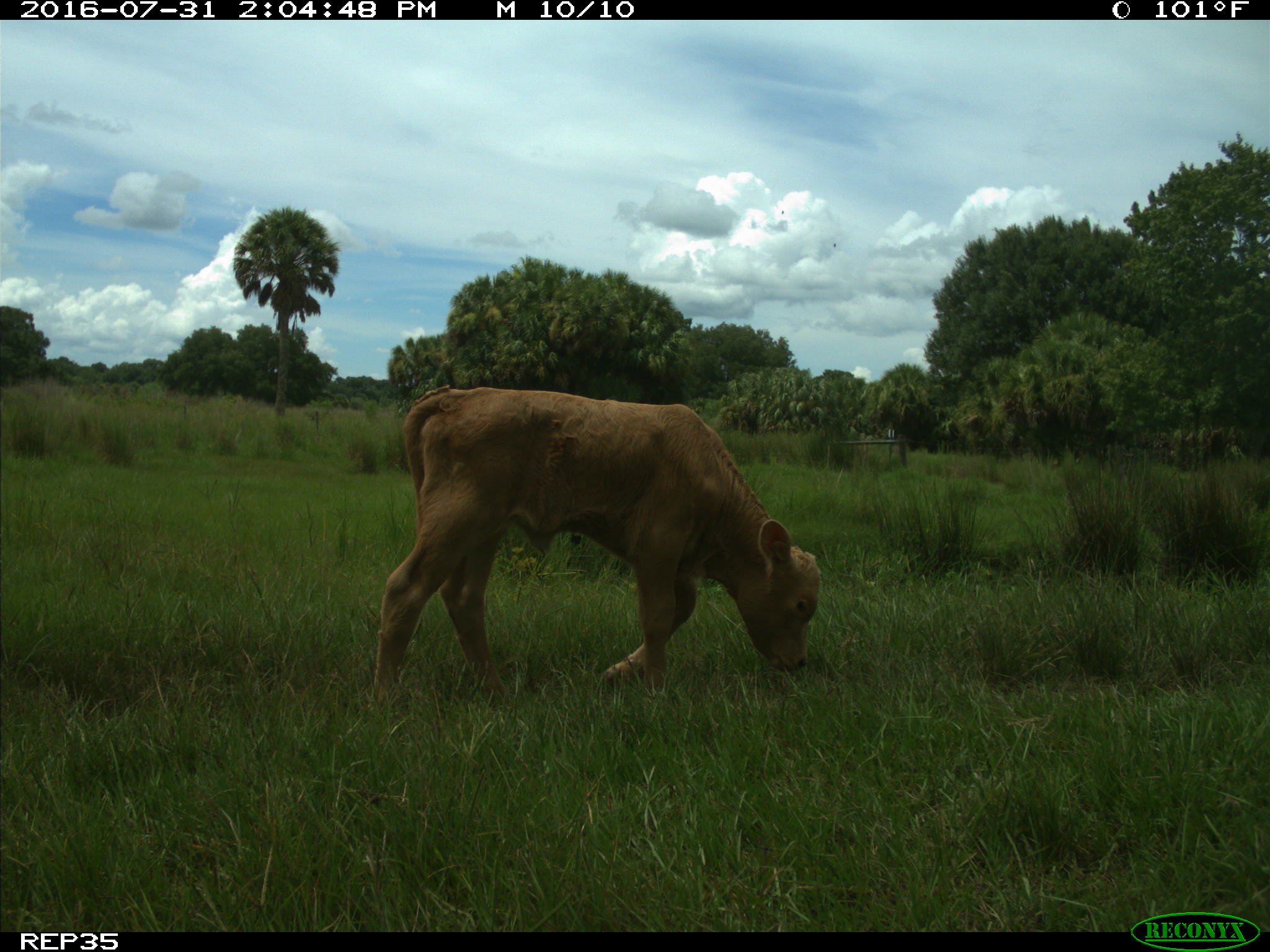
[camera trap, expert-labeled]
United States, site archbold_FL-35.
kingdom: Animalia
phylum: Chordata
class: Mammalia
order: Artiodactyla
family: Bovidae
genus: Bos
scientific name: Bos taurus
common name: domestic cow